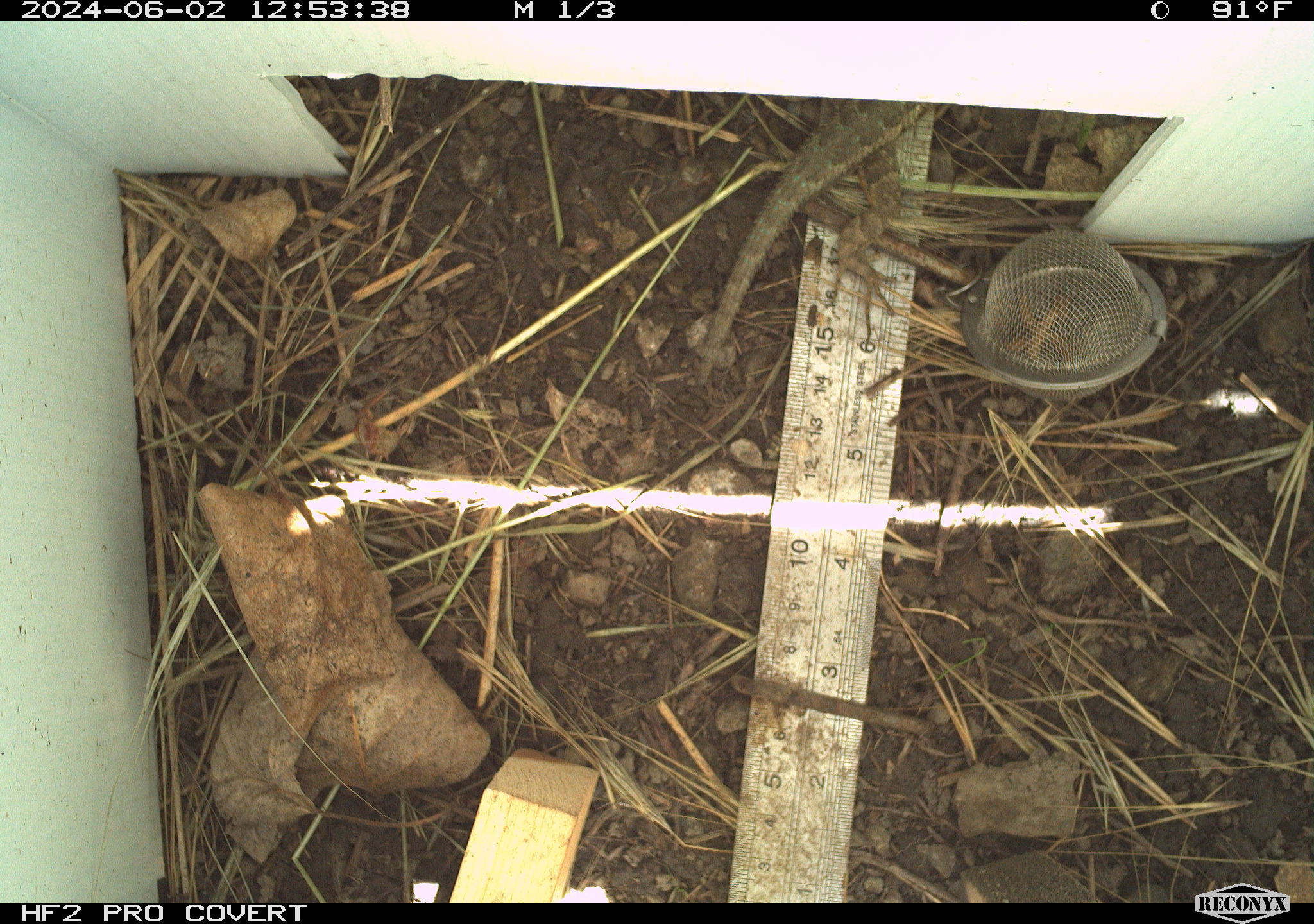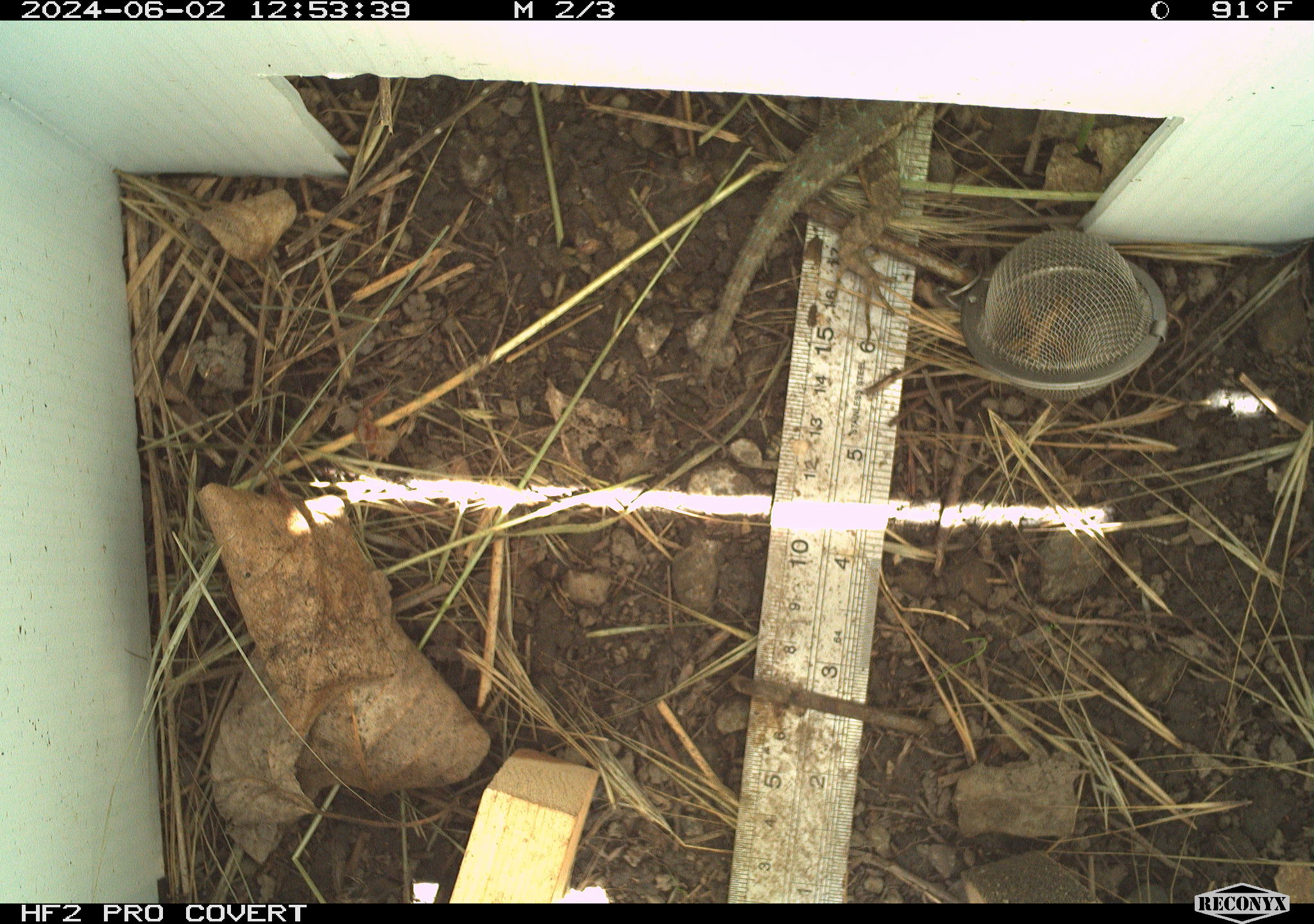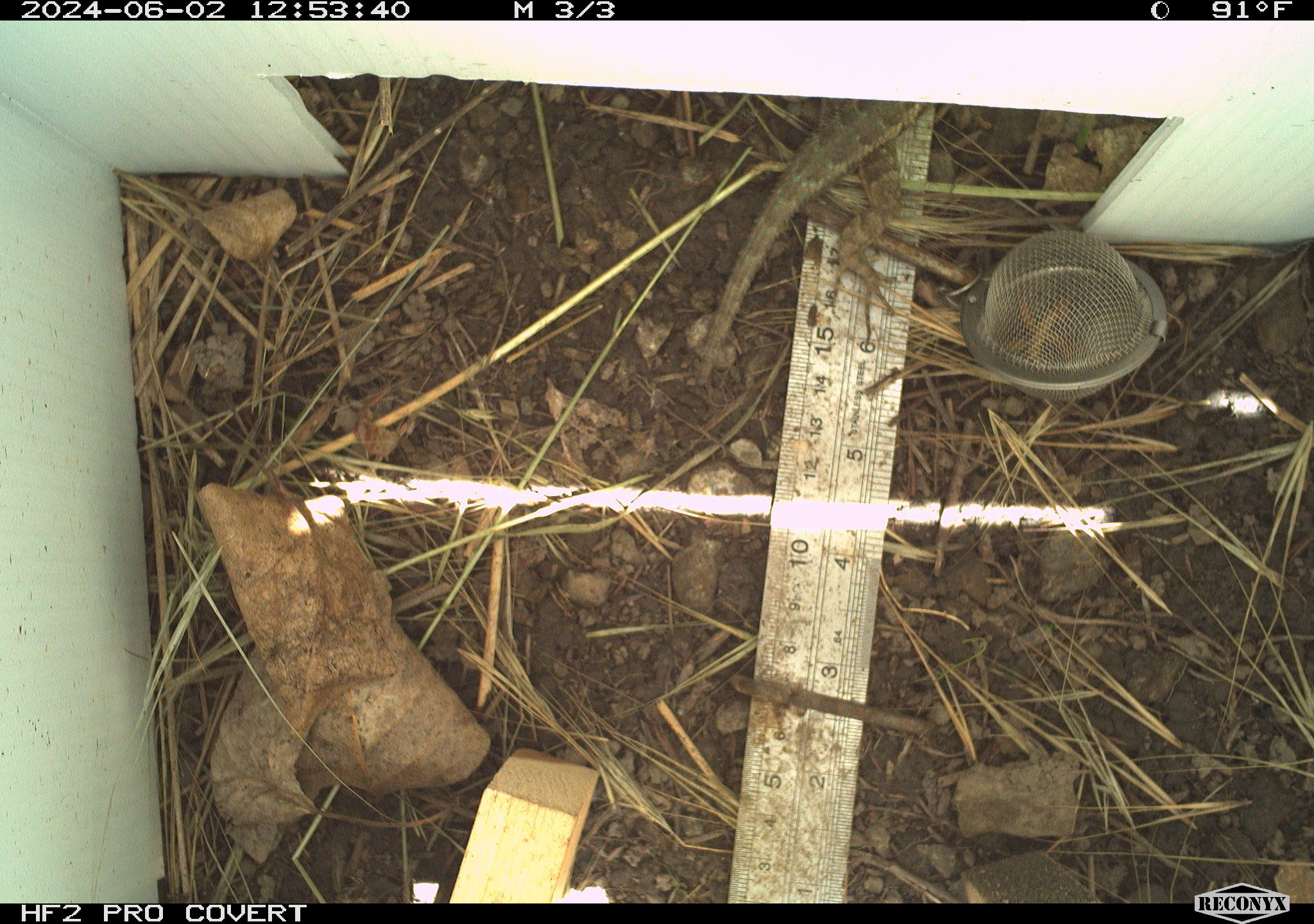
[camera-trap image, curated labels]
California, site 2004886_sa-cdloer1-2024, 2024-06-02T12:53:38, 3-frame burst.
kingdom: Animalia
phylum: Chordata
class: Reptilia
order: Squamata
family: Phrynosomatidae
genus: Sceloporus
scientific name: Sceloporus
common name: spiny lizards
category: sceloporus species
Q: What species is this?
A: Sceloporus species (spiny lizards) (Sceloporus).